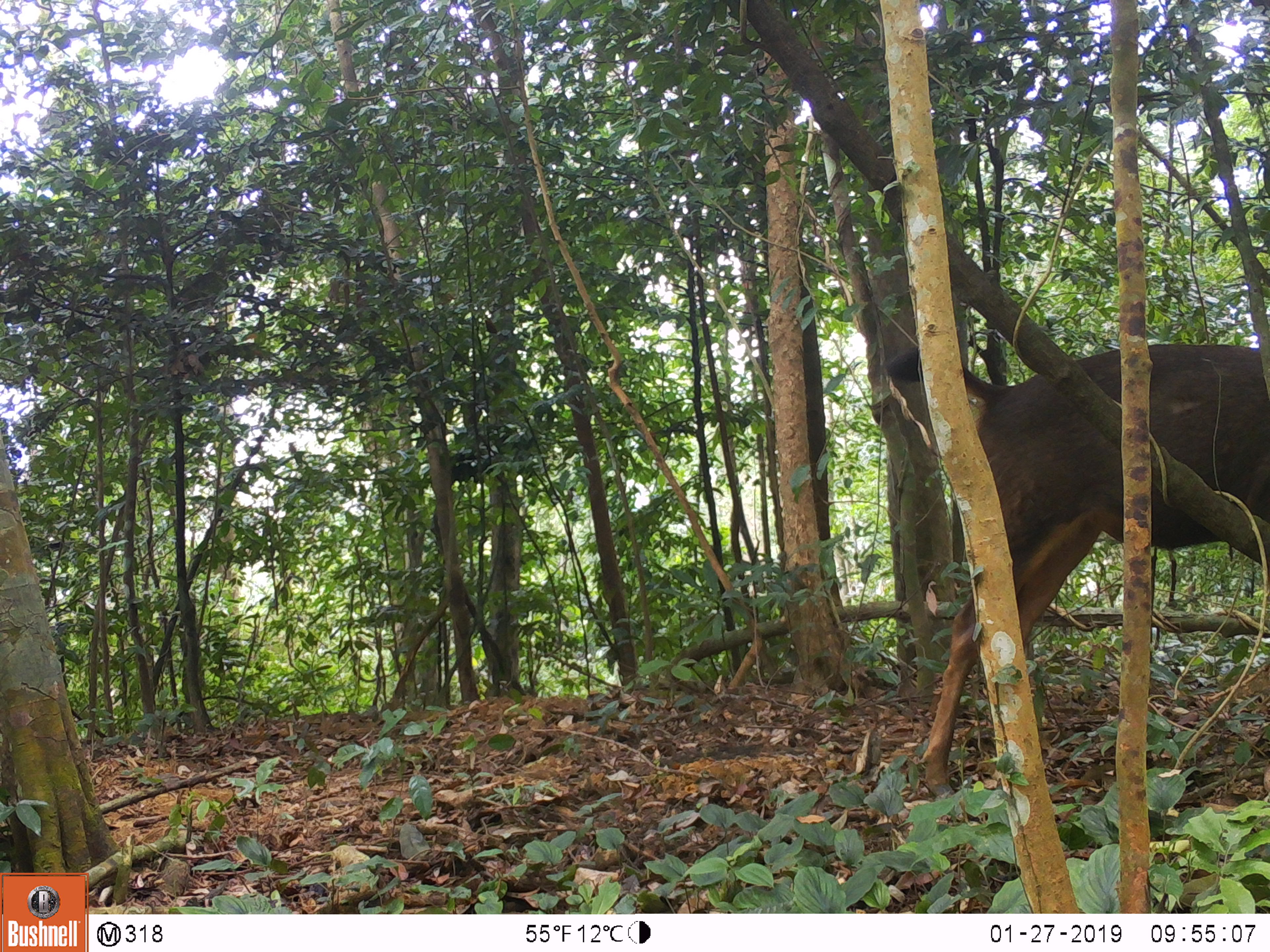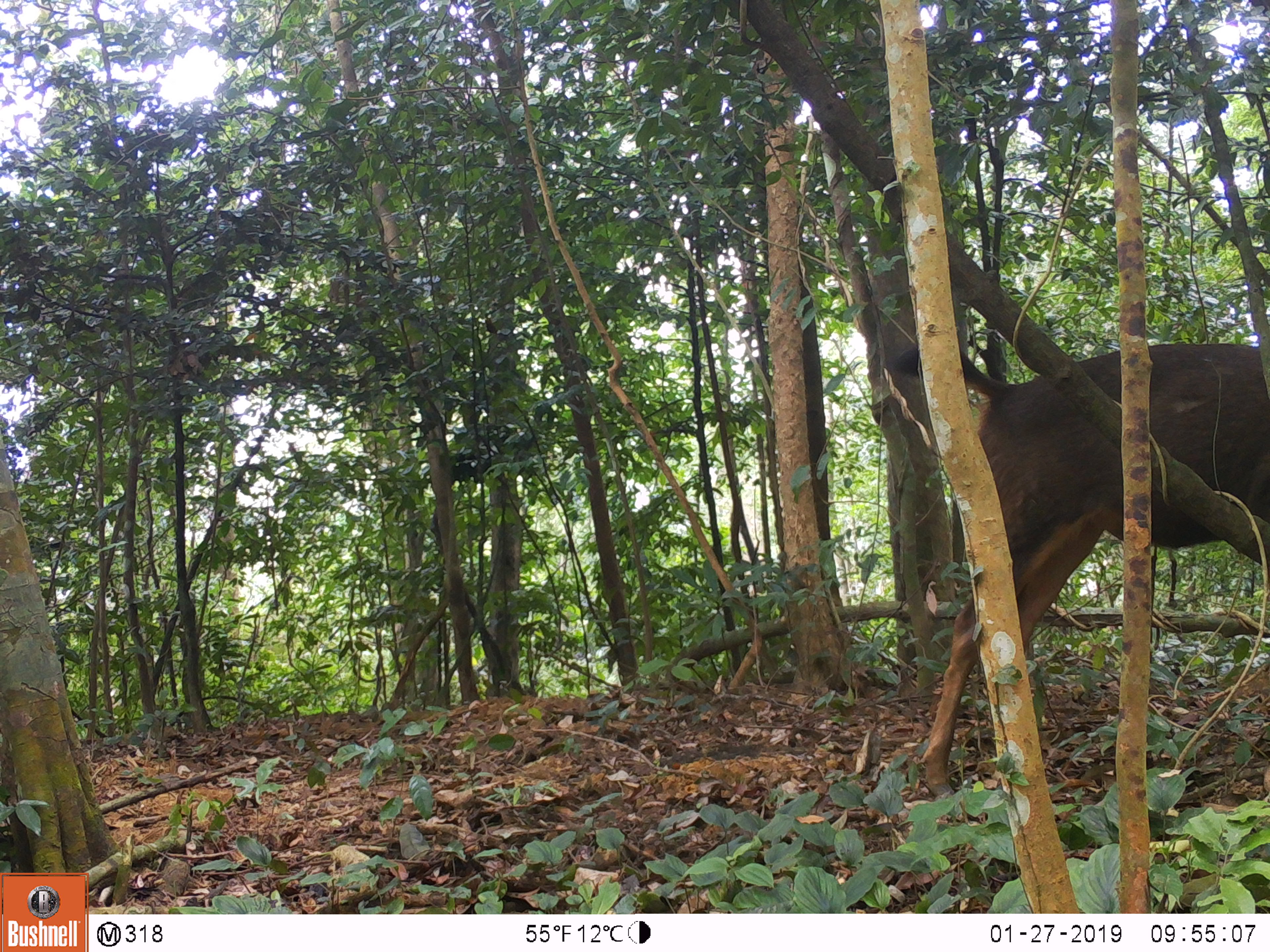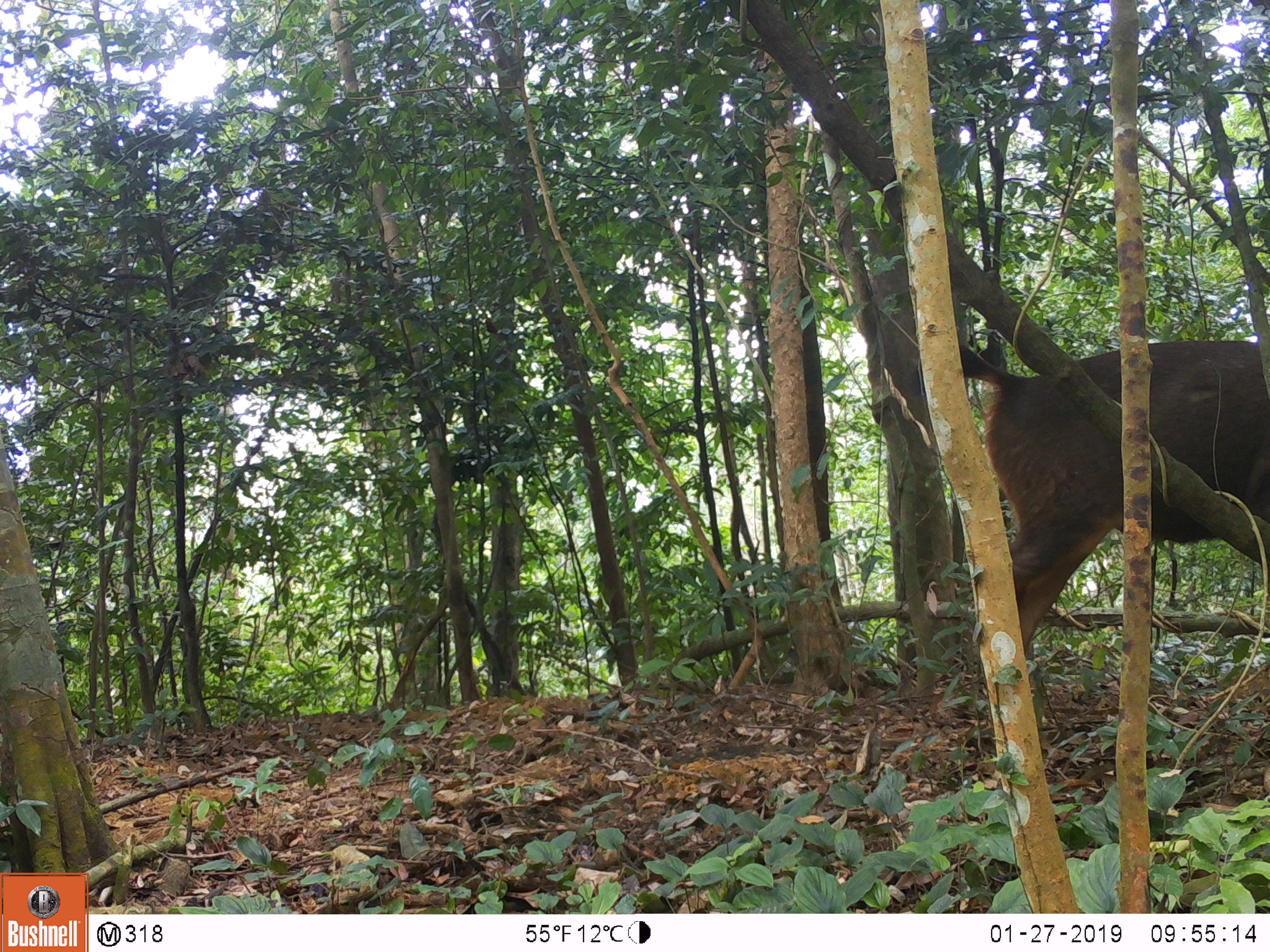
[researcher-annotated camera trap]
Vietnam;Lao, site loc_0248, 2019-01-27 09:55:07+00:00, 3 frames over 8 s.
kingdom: Animalia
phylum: Chordata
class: Mammalia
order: Artiodactyla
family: Cervidae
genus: Rusa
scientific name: Rusa unicolor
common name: sambar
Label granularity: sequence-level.